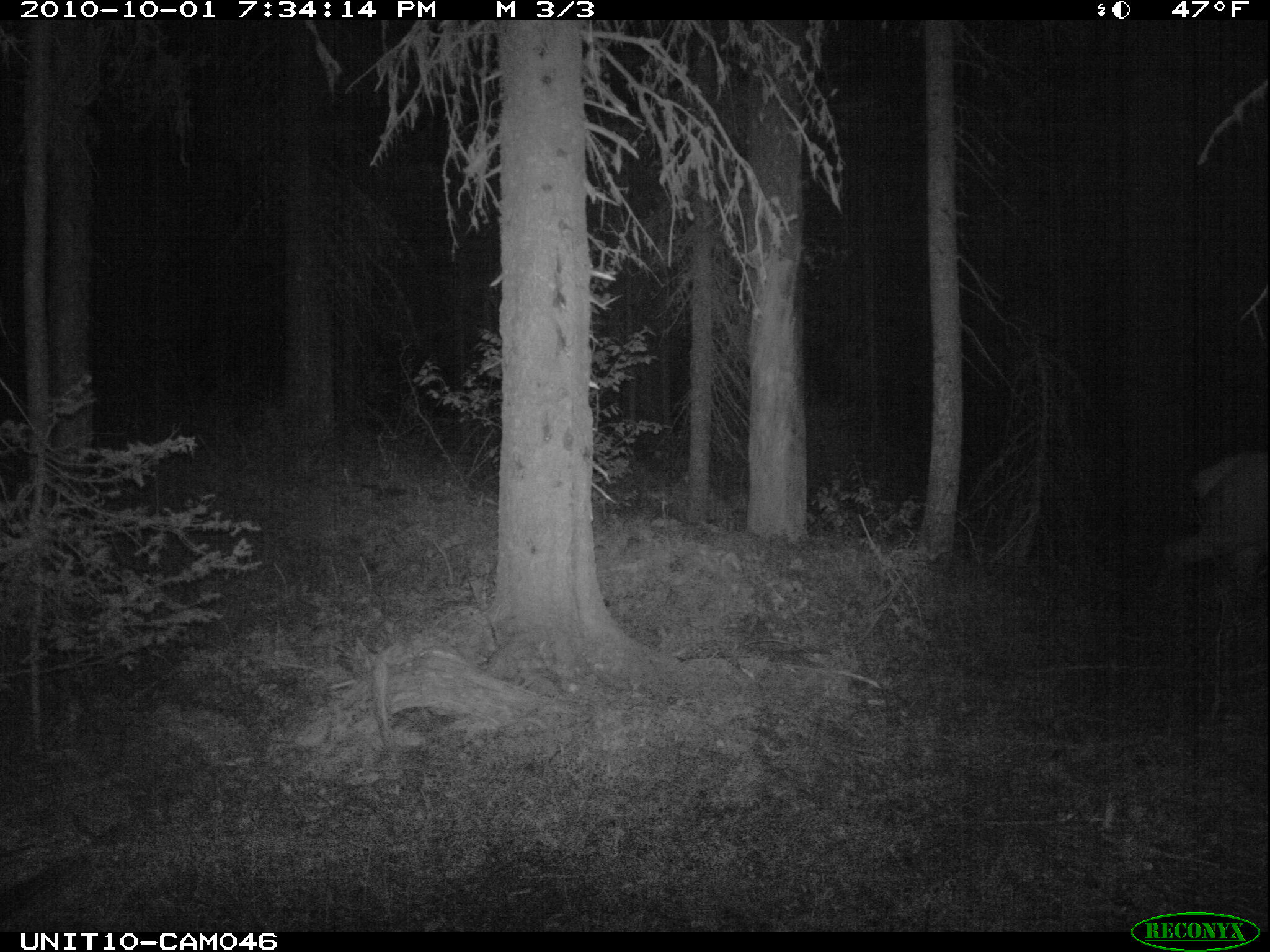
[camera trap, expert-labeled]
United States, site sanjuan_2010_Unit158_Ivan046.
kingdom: Animalia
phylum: Chordata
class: Mammalia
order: Artiodactyla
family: Cervidae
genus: Cervus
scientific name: Cervus elaphus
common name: red deer